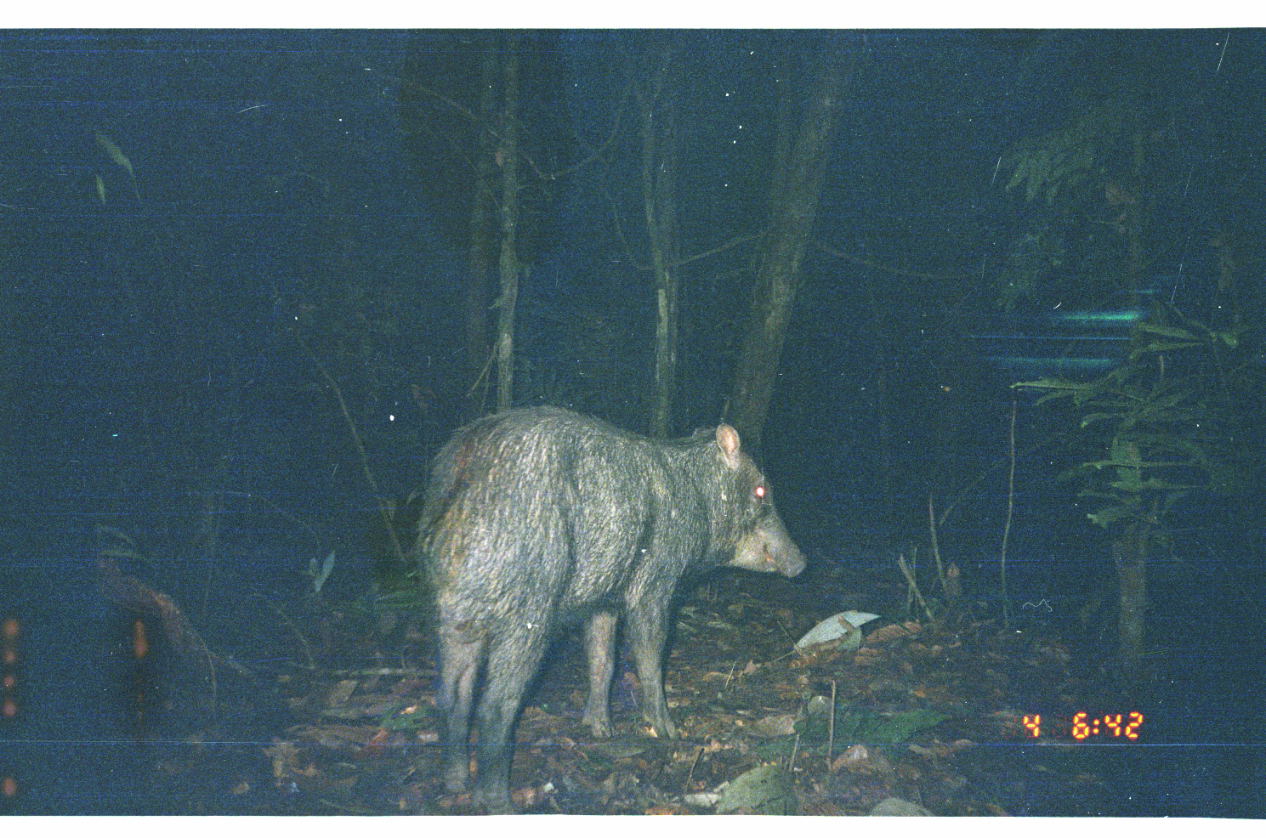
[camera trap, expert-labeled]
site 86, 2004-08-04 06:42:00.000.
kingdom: Animalia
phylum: Chordata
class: Mammalia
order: Artiodactyla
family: Tayassuidae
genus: Tayassu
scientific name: Tayassu pecari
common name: white-lipped peccary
Tayassu pecari (white-lipped peccary).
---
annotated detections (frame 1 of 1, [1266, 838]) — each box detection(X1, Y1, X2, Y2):
tayassu pecari: detection(414, 405, 809, 815)